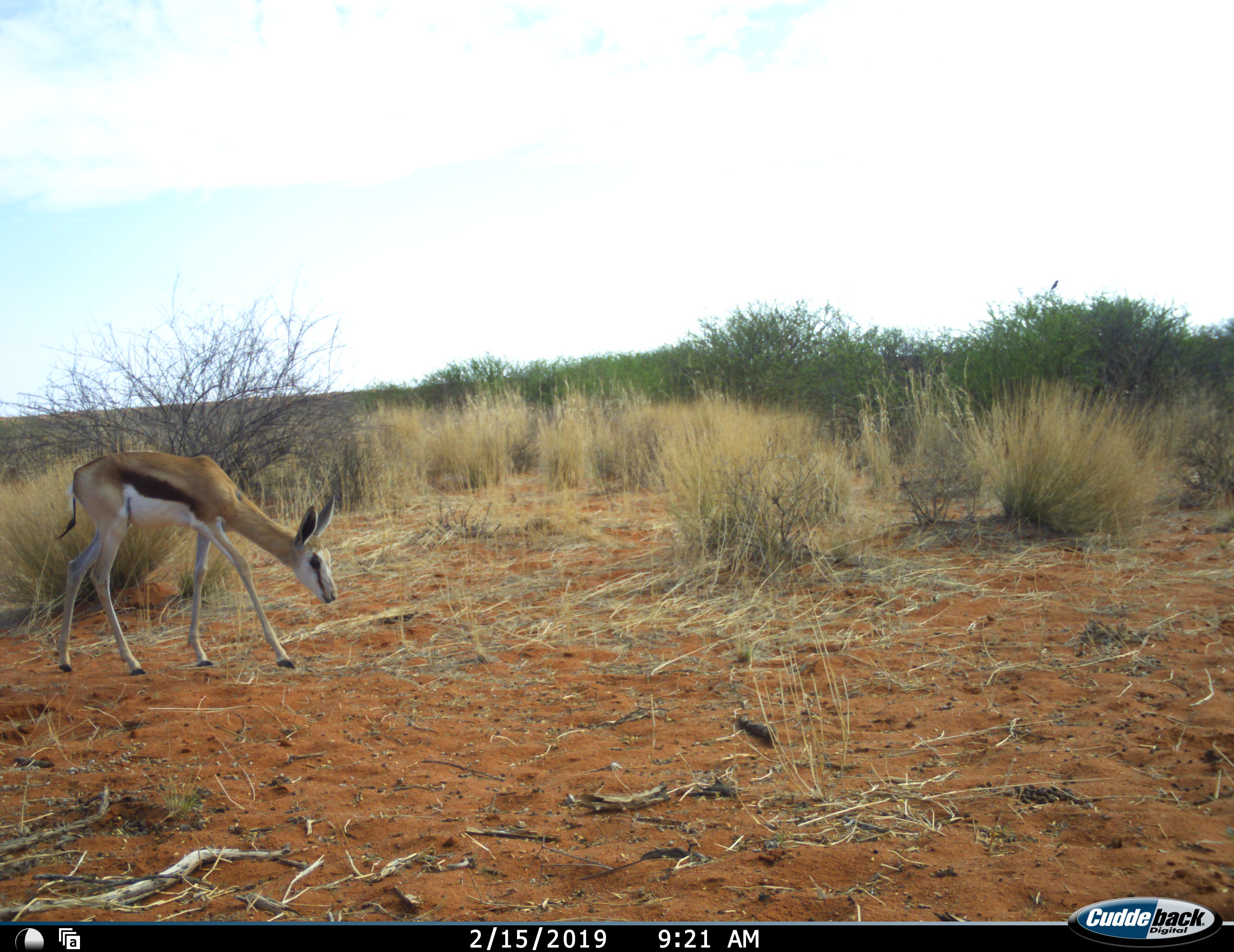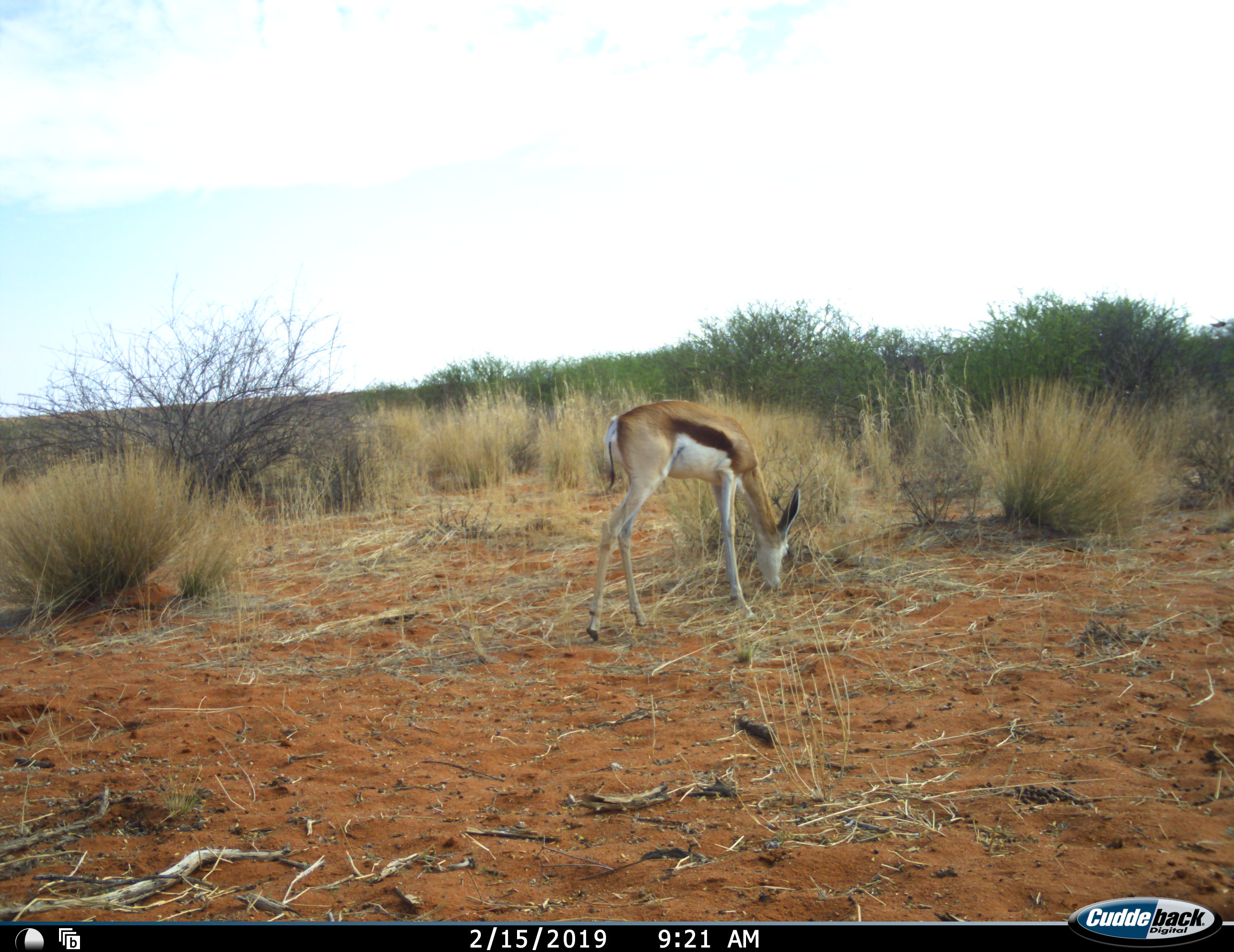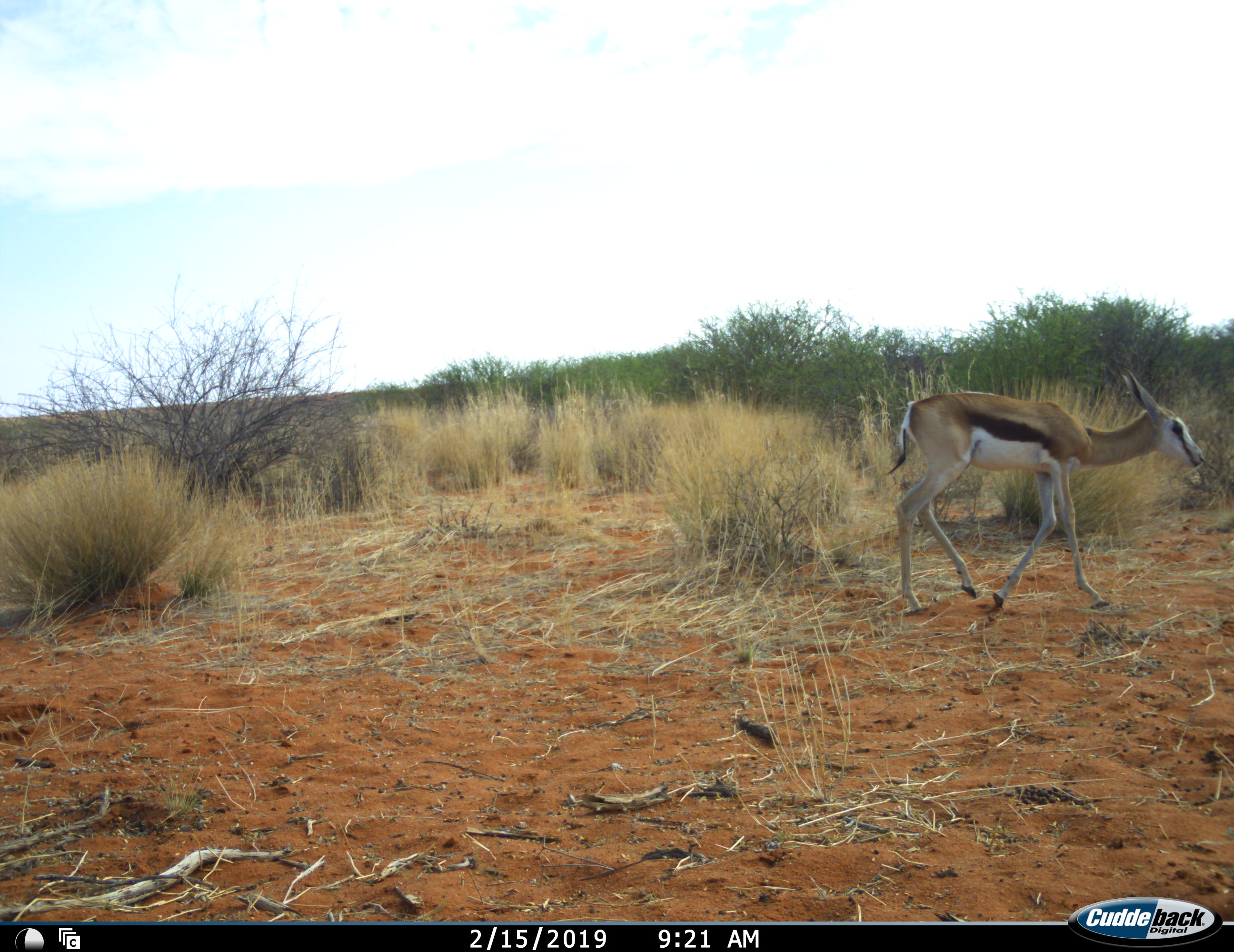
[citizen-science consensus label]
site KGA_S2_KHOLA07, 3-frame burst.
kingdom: Animalia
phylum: Chordata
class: Mammalia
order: Artiodactyla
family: Bovidae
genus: Antidorcas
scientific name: Antidorcas marsupialis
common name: springbok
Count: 1.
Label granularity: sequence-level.